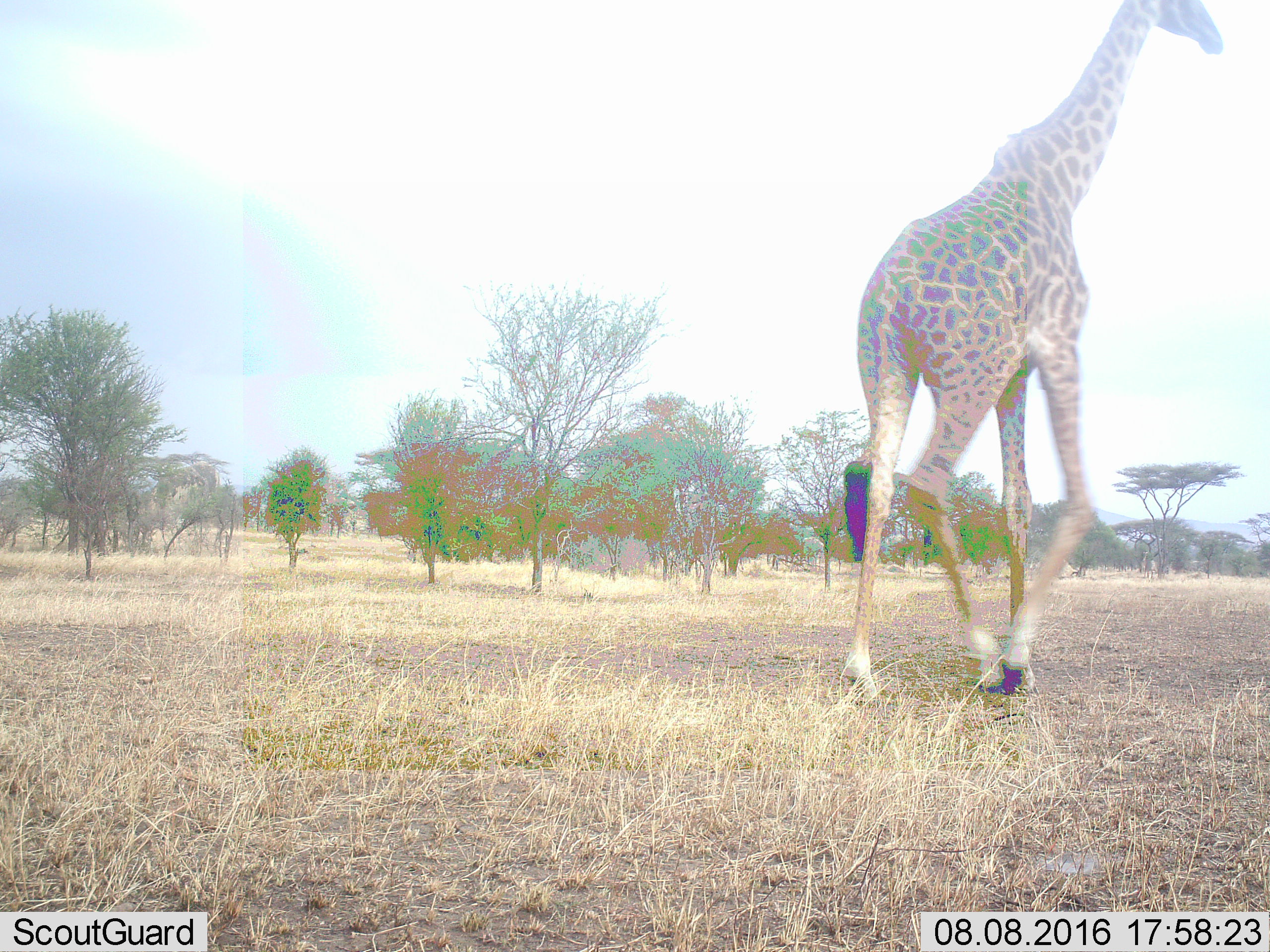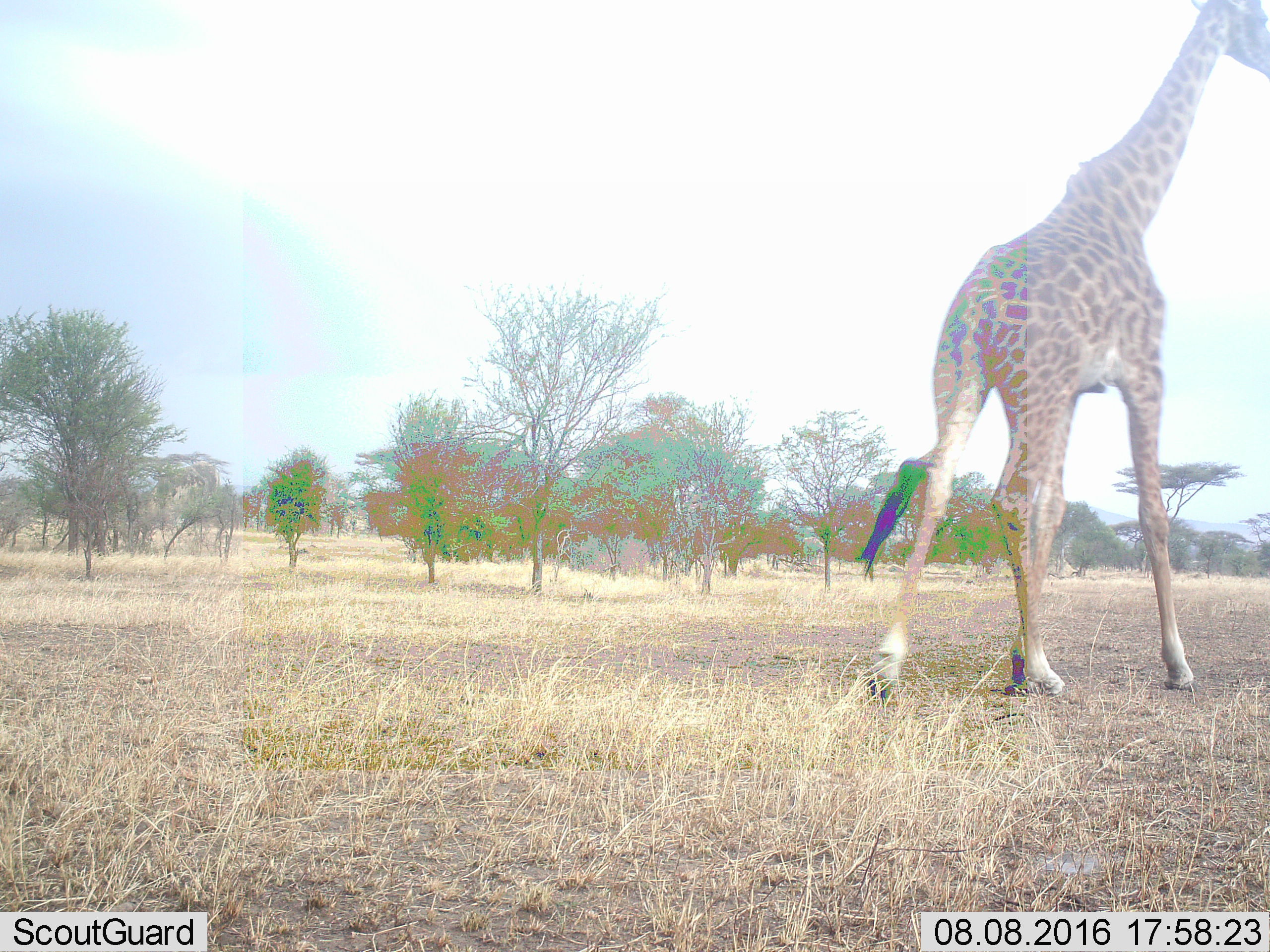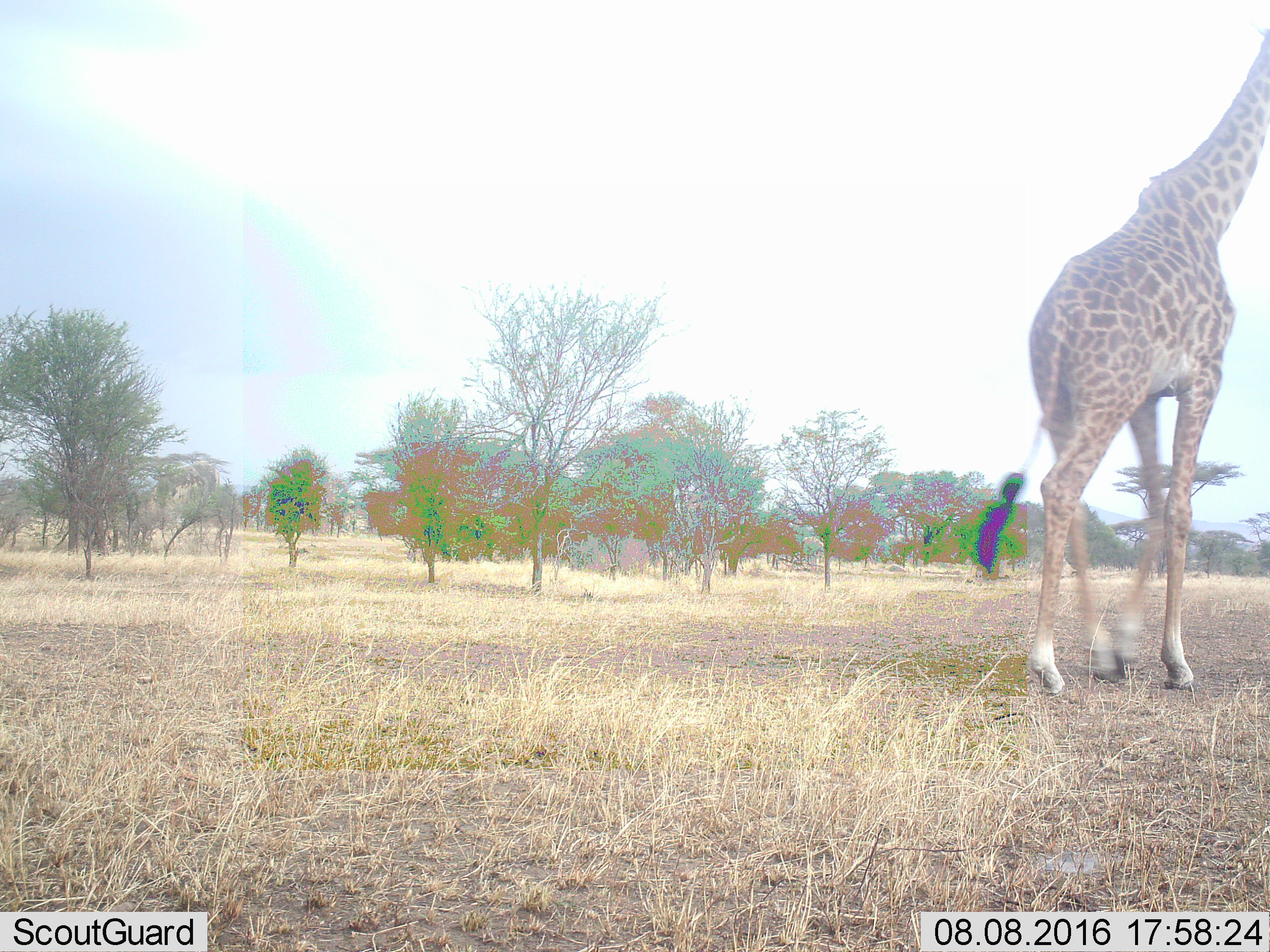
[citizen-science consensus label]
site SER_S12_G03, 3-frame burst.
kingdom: Animalia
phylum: Chordata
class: Mammalia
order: Artiodactyla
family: Giraffidae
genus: Giraffa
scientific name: Giraffa camelopardalis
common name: giraffe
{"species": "giraffe (Giraffa camelopardalis)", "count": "1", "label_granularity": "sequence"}